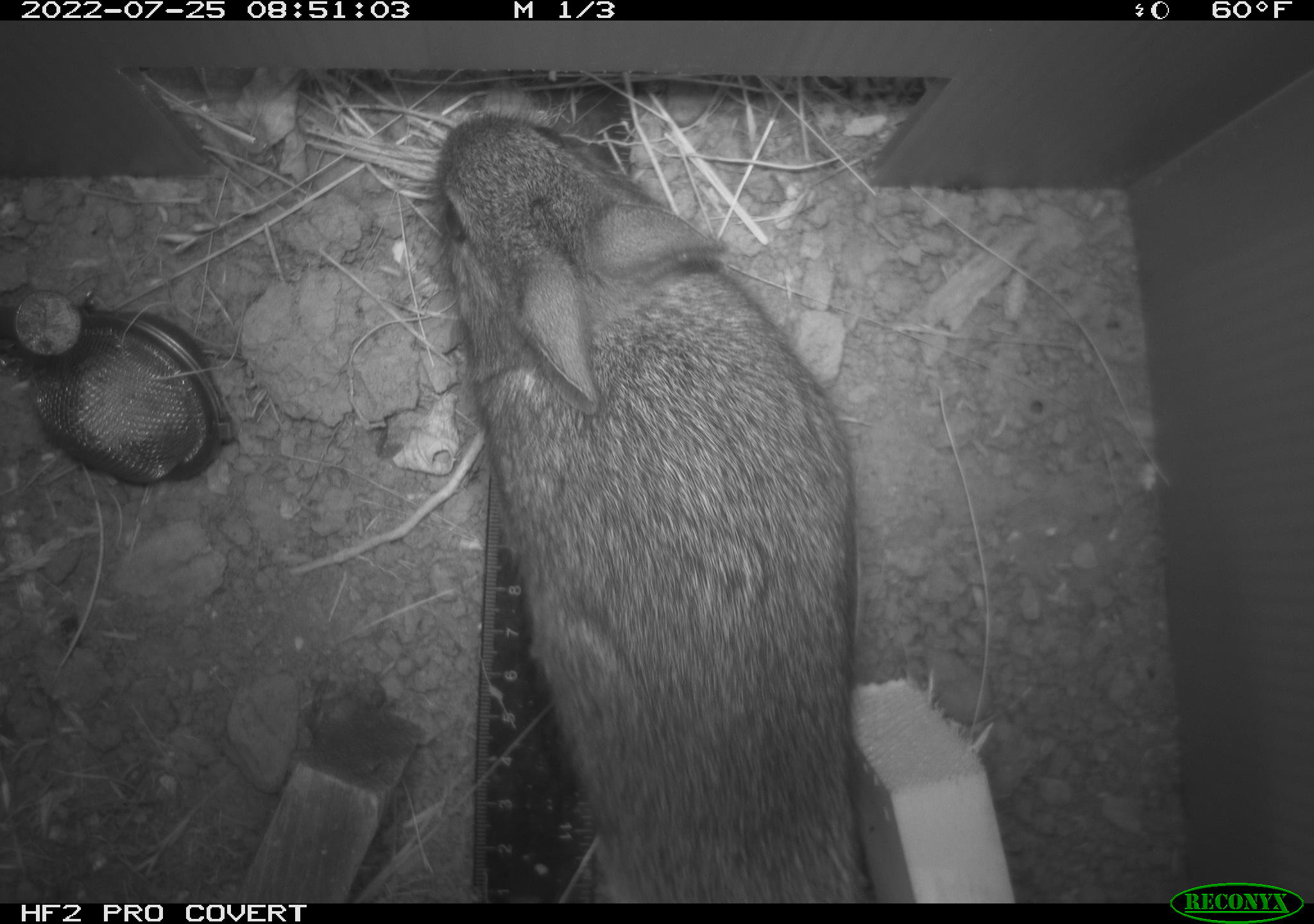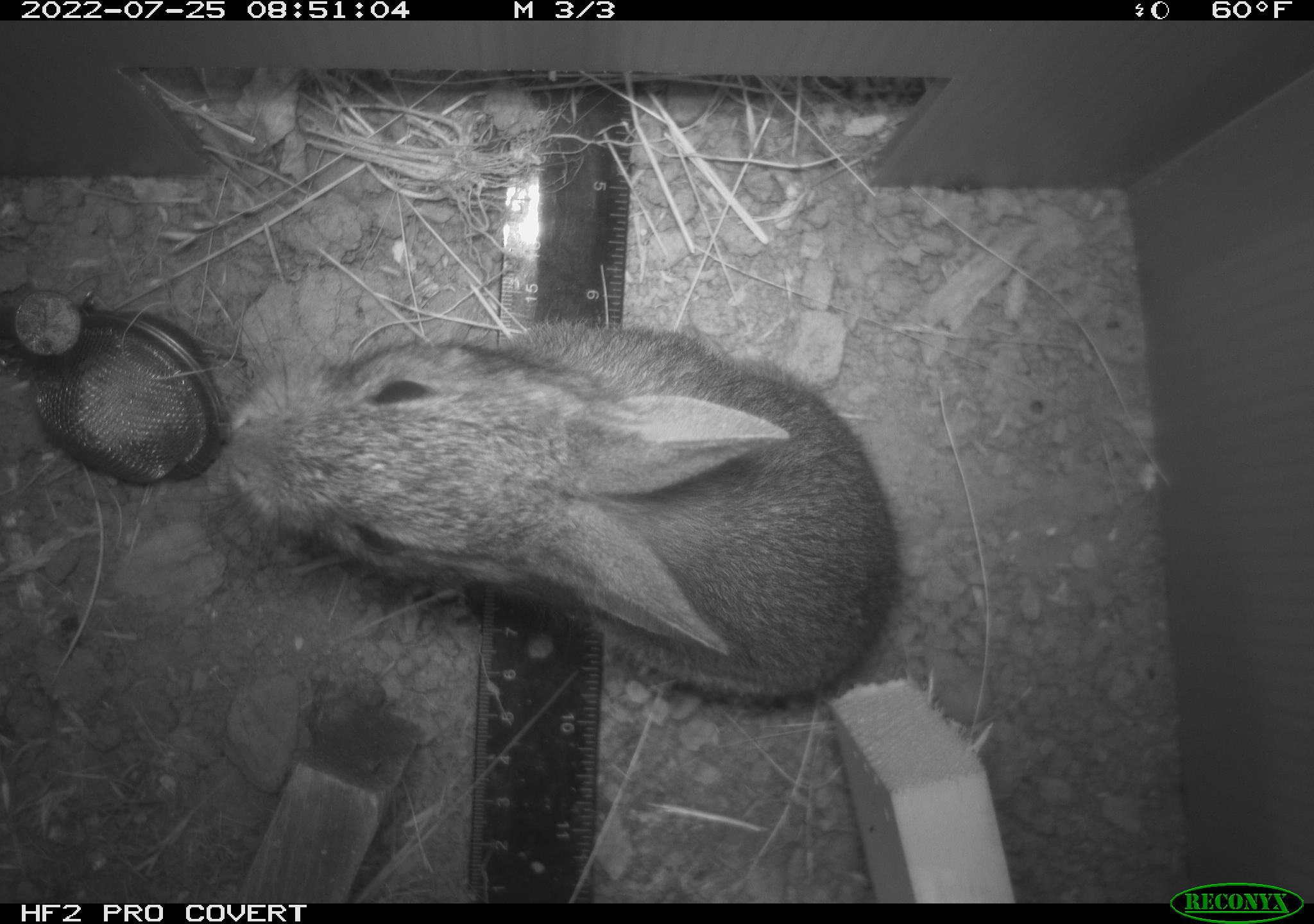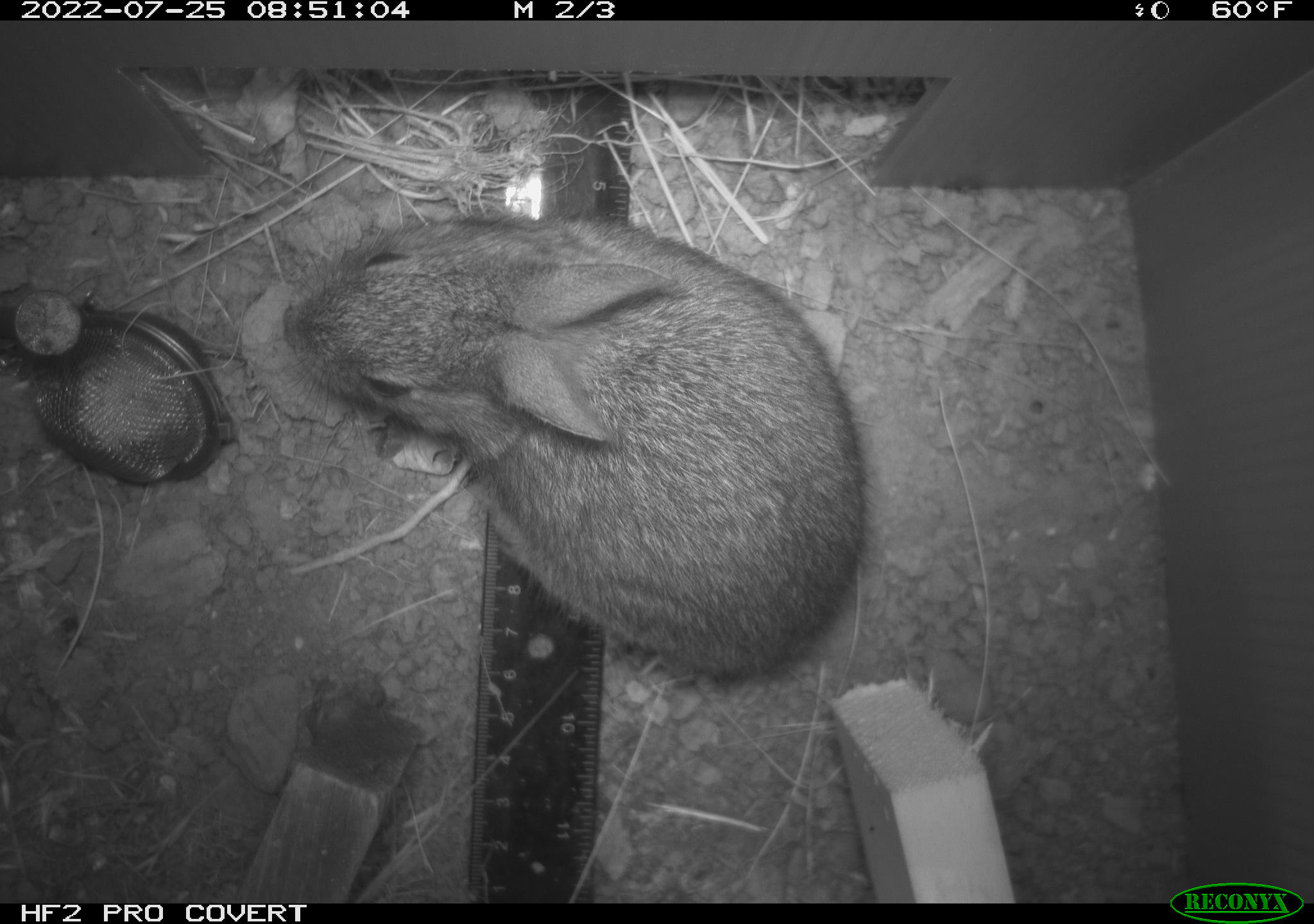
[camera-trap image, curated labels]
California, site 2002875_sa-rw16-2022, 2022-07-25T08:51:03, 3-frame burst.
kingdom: Animalia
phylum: Chordata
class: Mammalia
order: Lagomorpha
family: Leporidae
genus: Sylvilagus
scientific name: Sylvilagus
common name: cottontail rabbits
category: sylvilagus species